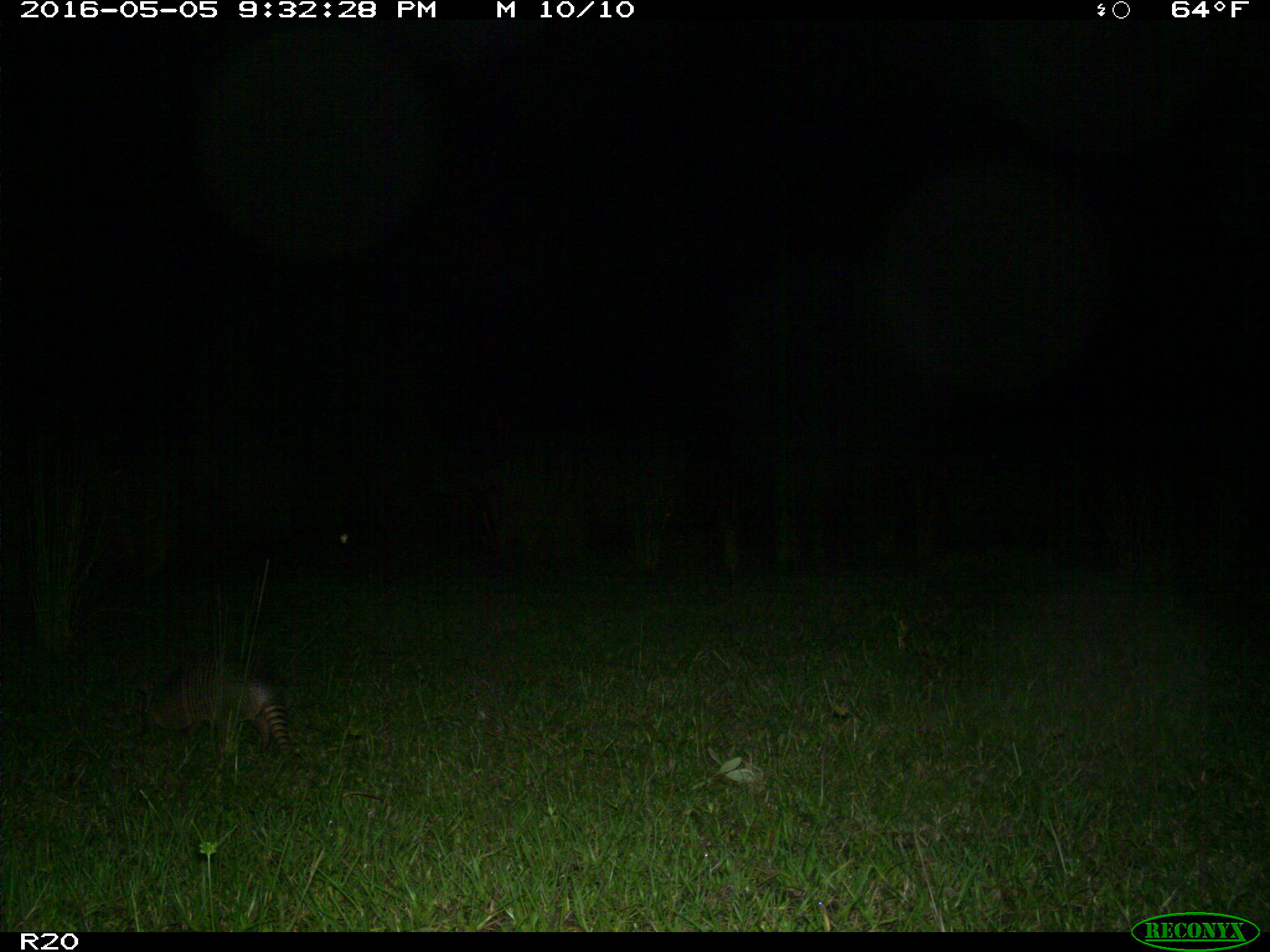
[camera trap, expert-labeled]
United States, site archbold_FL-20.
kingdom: Animalia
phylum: Chordata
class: Mammalia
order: Cingulata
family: Dasypodidae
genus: Dasypus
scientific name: Dasypus novemcinctus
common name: nine-banded armadillo